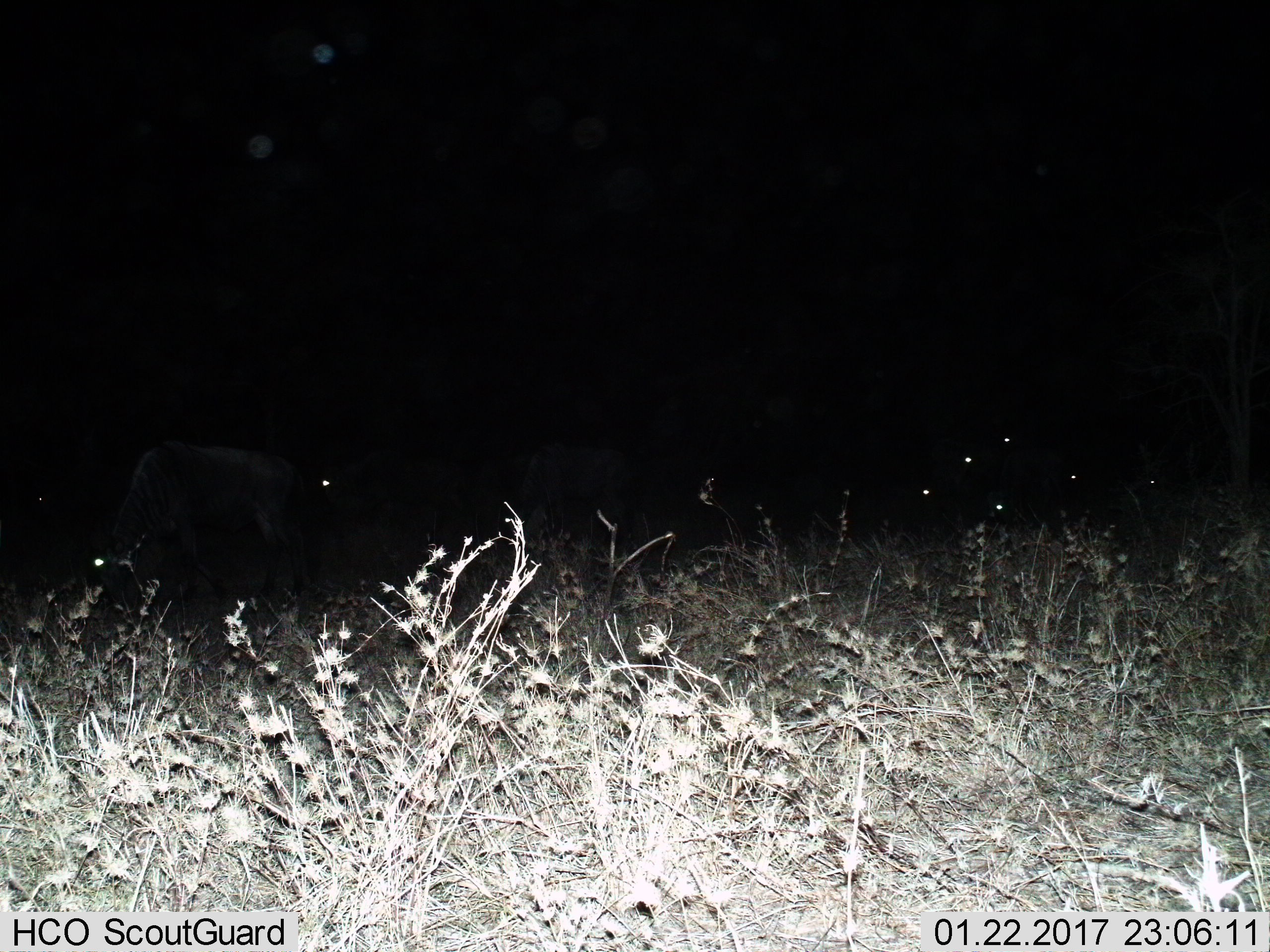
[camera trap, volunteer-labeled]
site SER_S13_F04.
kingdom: Animalia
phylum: Chordata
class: Mammalia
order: Artiodactyla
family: Bovidae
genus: Connochaetes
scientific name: Connochaetes taurinus taurinus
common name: blue wildebeest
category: wildebeestblue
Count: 9.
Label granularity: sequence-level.